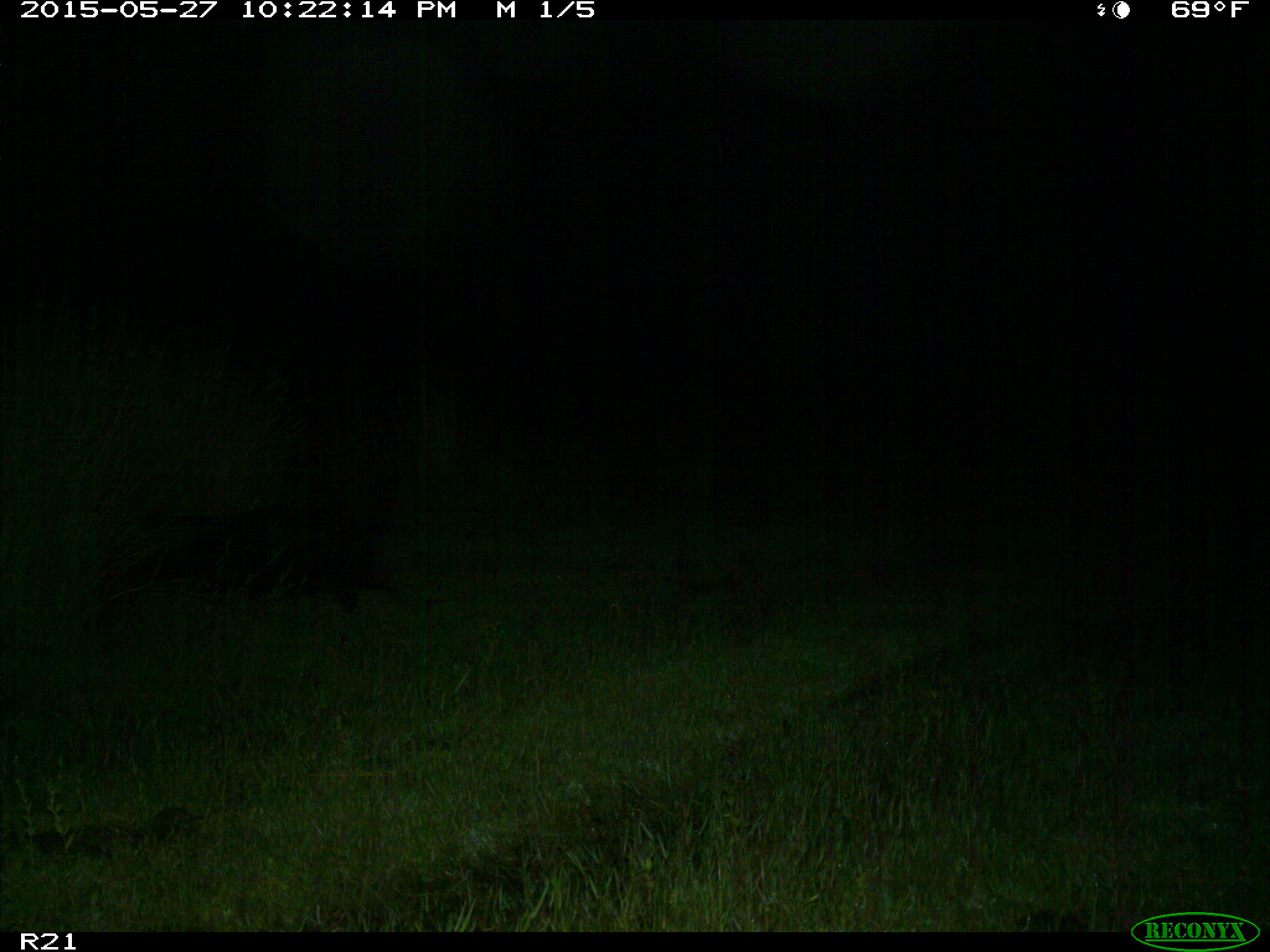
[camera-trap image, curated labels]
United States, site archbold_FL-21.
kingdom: Animalia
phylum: Chordata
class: Mammalia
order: Artiodactyla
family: Suidae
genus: Sus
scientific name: Sus scrofa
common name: wild boar